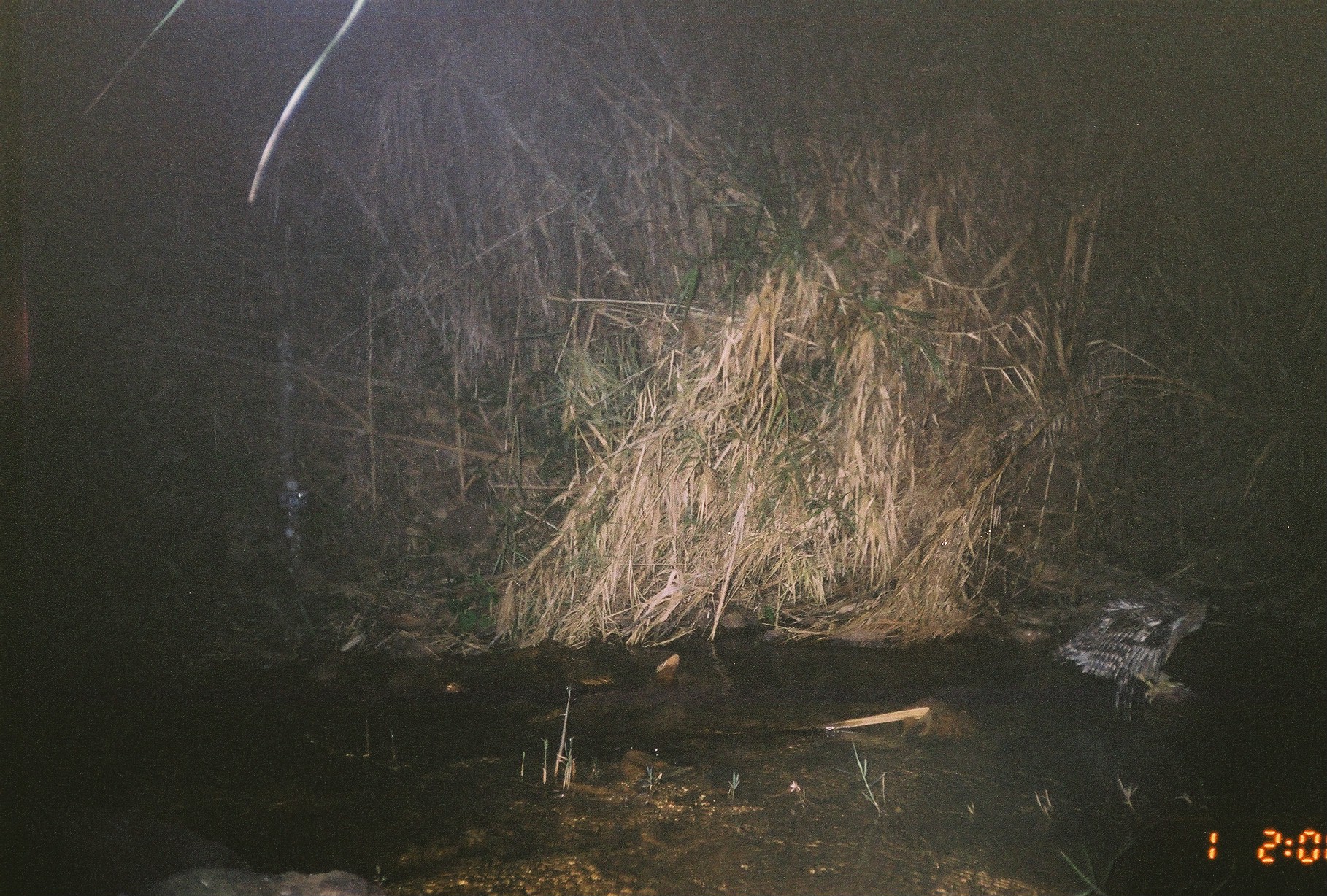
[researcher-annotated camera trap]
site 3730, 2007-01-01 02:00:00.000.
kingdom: Animalia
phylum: Chordata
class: Aves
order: Accipitriformes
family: Accipitridae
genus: Circus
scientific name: Circus cyaneus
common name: hen harrier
Circus cyaneus (hen harrier), count 1.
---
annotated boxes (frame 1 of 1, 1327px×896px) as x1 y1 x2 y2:
circus cyaneus: 1044 582 1224 704